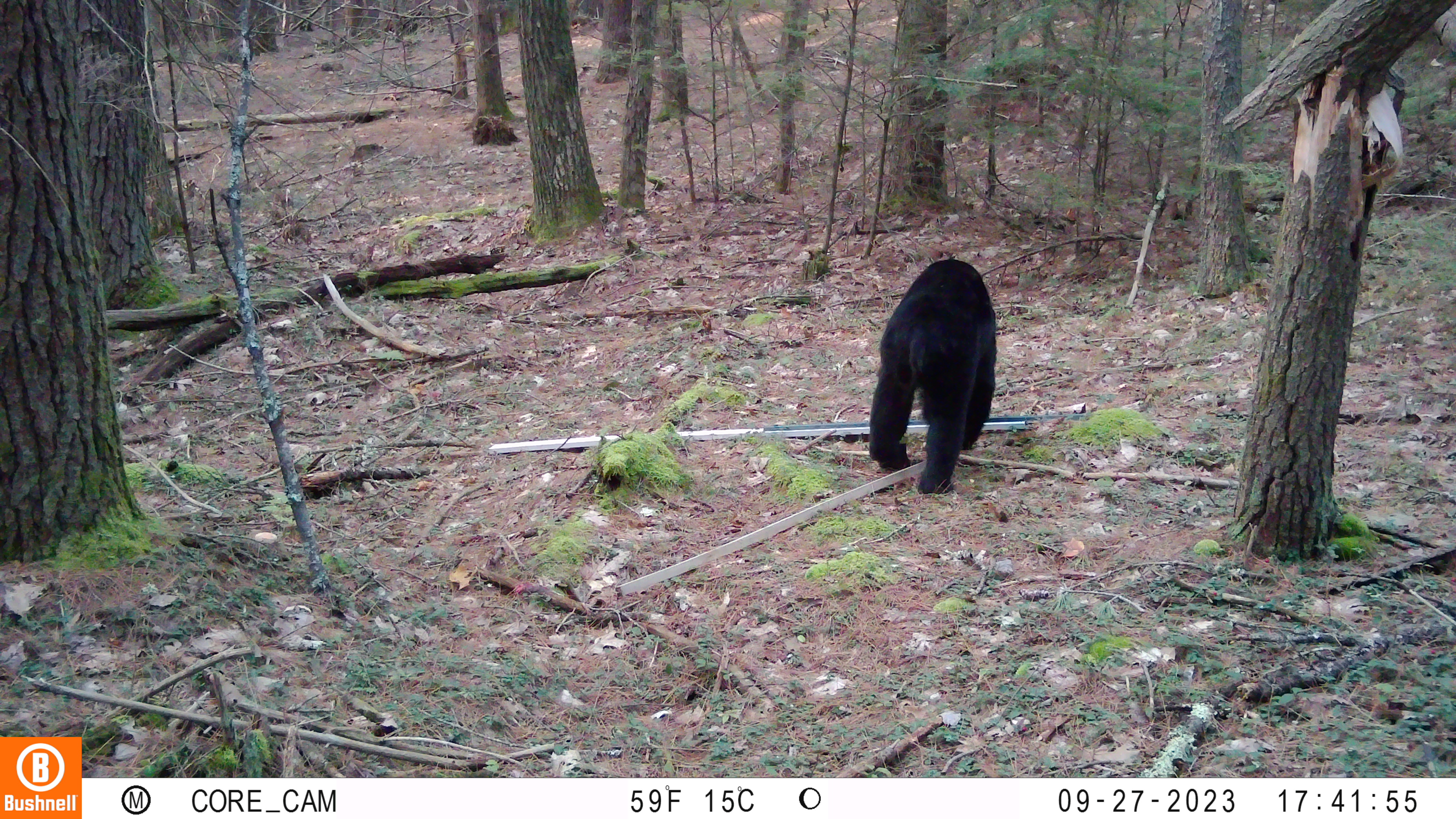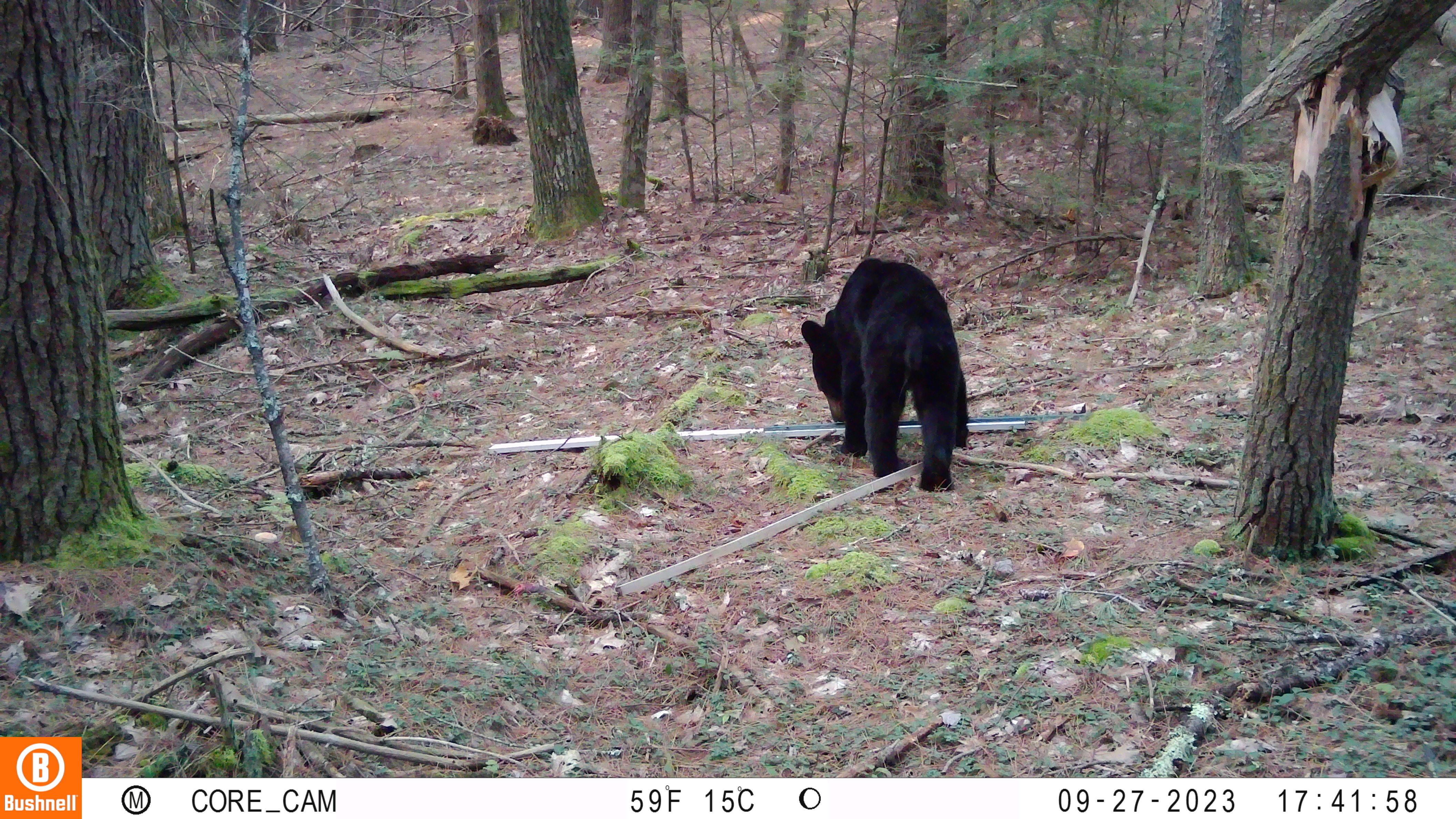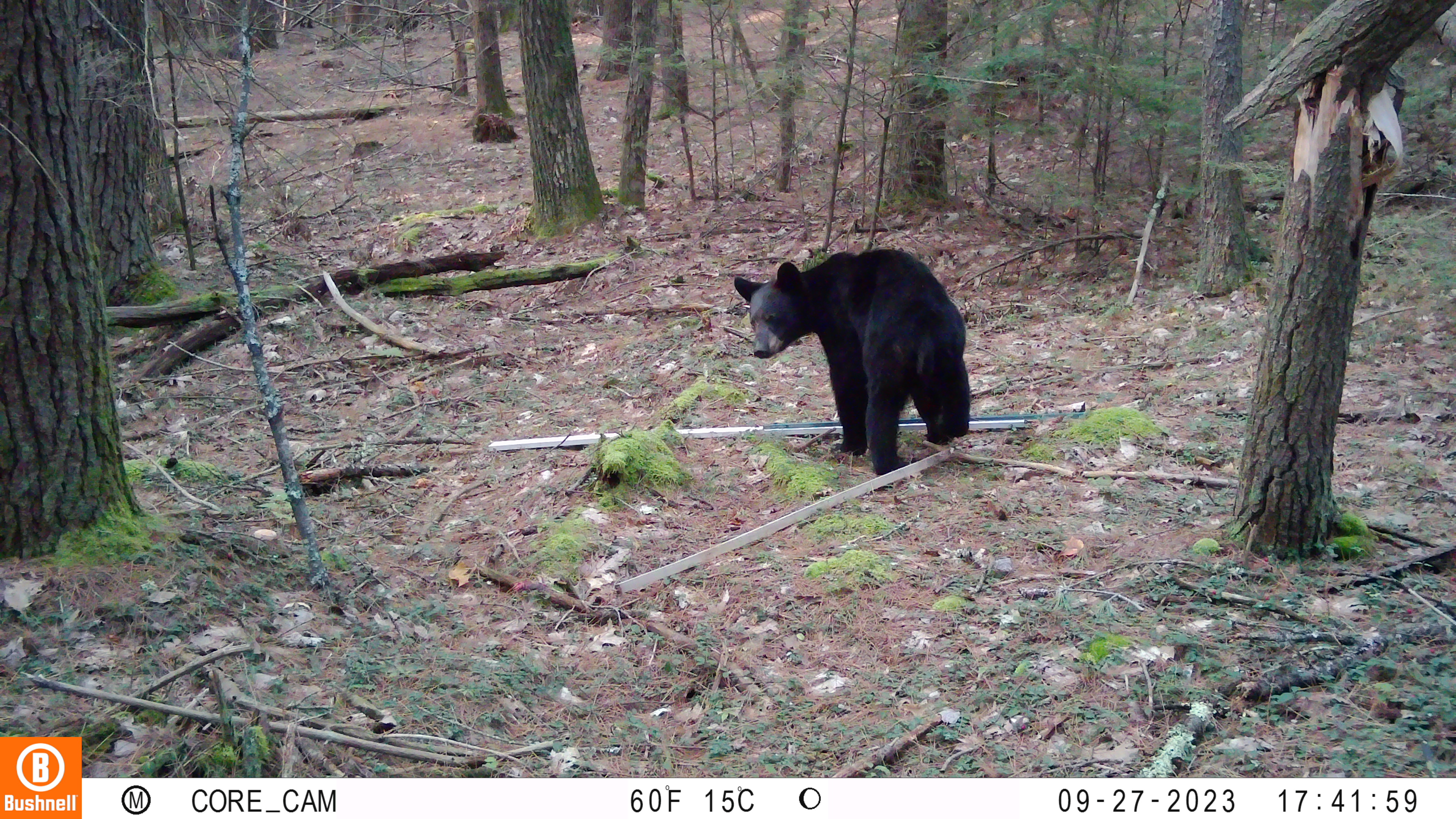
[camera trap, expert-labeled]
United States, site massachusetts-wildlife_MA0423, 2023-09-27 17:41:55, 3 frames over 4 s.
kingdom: Animalia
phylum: Chordata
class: Mammalia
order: Carnivora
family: Ursidae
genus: Ursus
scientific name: Ursus americanus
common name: black bear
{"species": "black bear (Ursus americanus)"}